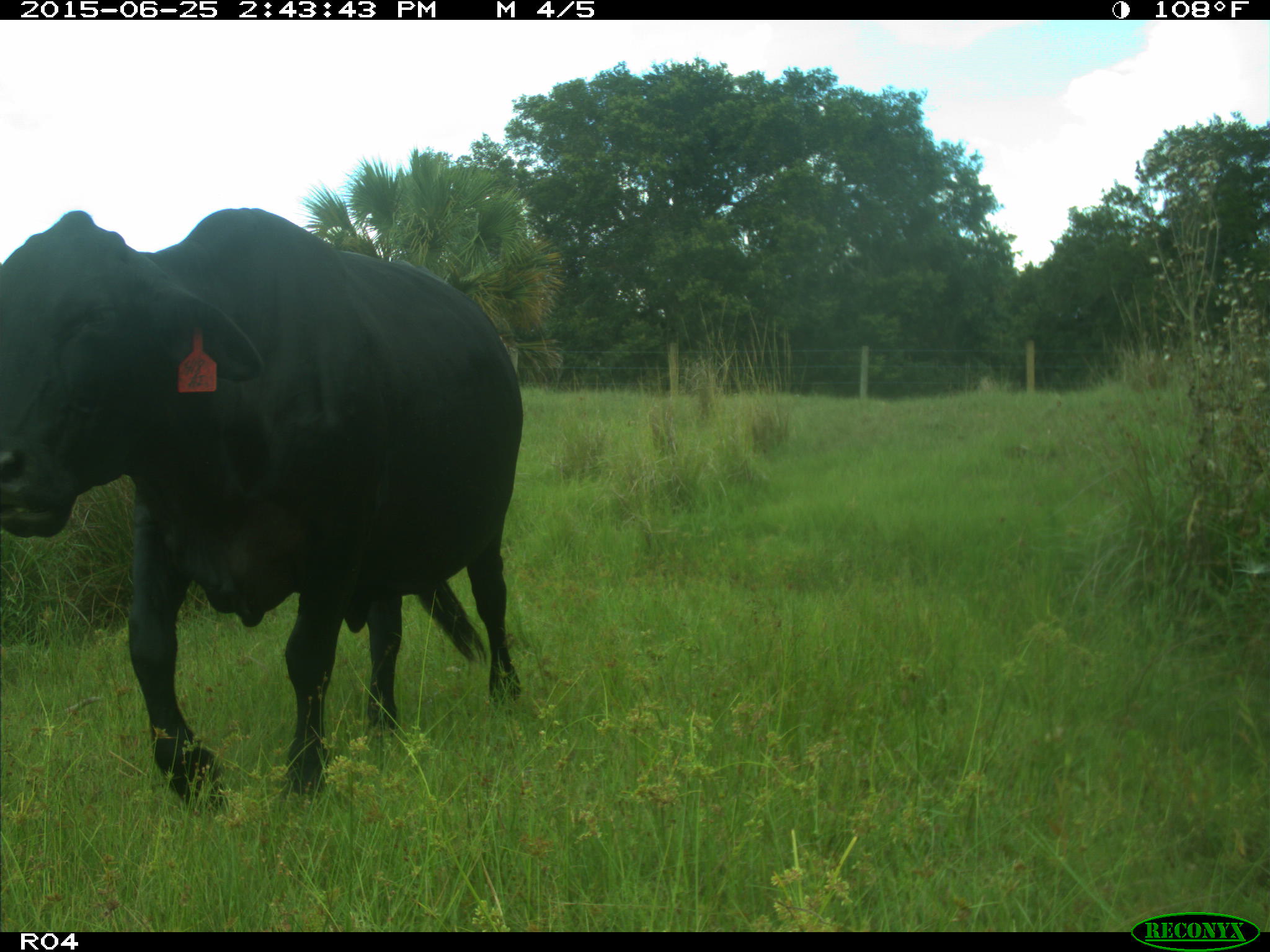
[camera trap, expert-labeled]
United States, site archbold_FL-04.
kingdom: Animalia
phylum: Chordata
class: Mammalia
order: Artiodactyla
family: Bovidae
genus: Bos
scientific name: Bos taurus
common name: domestic cow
Bos taurus (domestic cow).